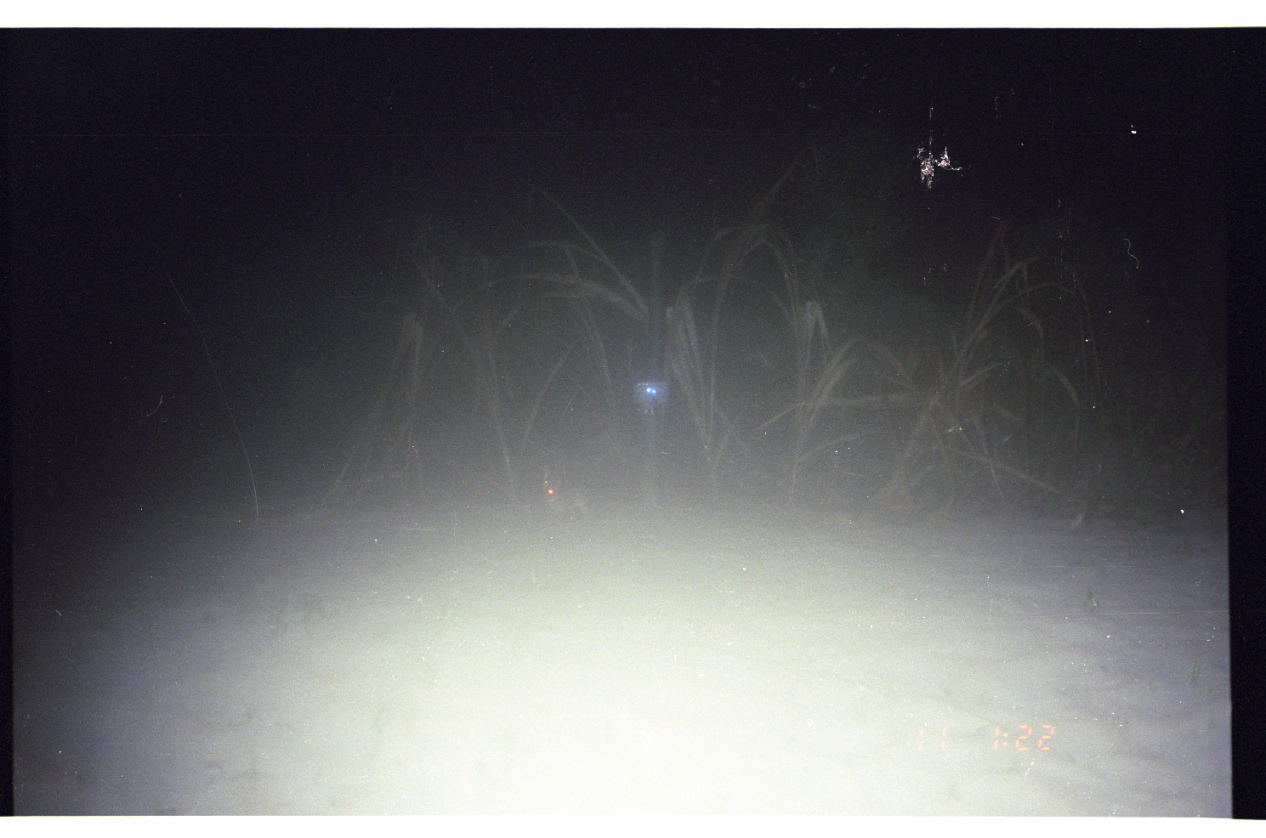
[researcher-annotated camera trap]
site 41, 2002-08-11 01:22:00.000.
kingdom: Animalia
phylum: Chordata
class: Mammalia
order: Lagomorpha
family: Leporidae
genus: Sylvilagus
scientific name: Sylvilagus brasiliensis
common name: tapeti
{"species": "Sylvilagus brasiliensis (tapeti)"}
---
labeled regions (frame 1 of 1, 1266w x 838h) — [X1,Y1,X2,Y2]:
sylvilagus brasiliensis: [539,464,591,520]